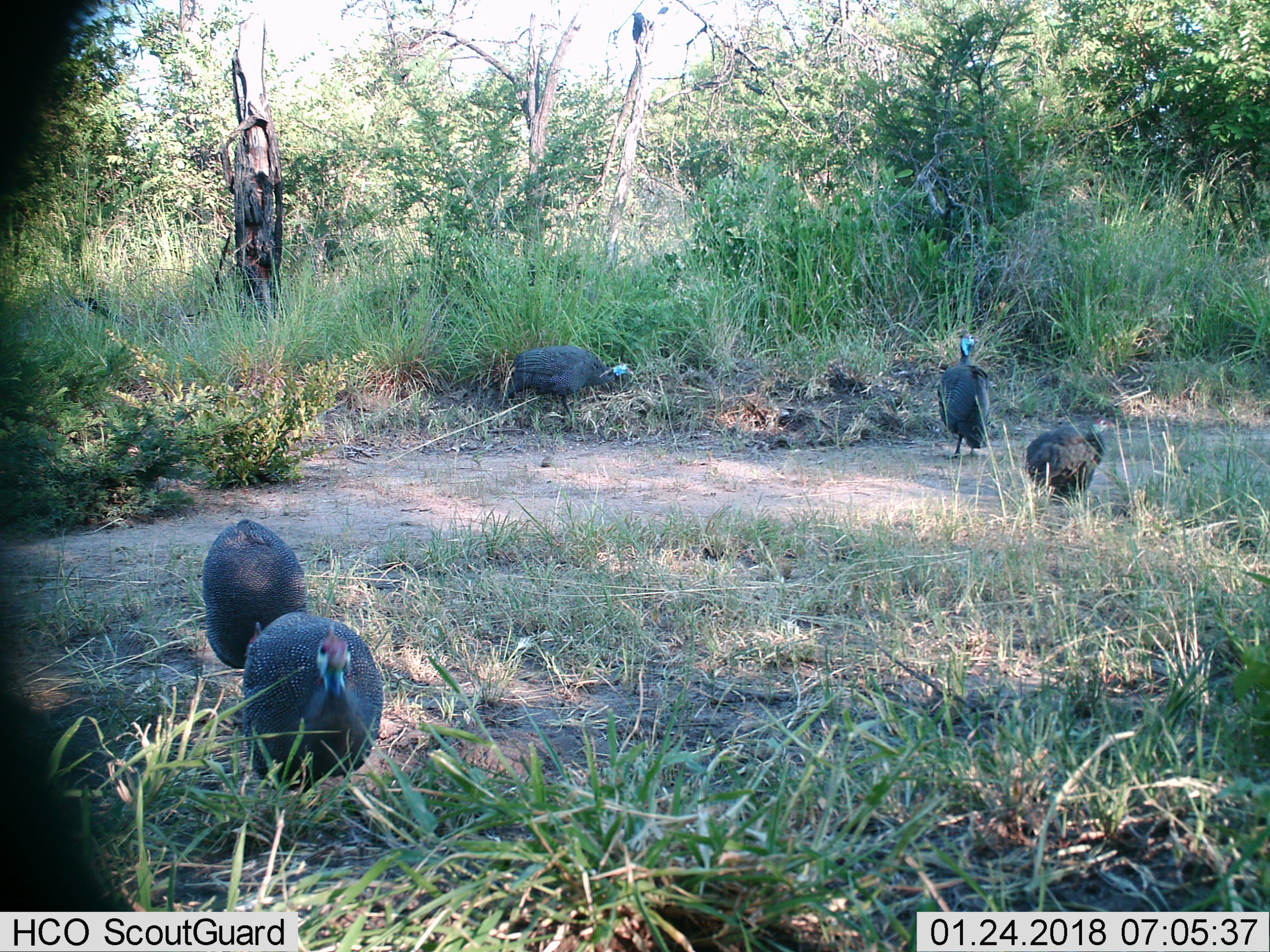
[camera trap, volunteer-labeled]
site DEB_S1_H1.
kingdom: Animalia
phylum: Chordata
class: Aves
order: Galliformes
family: Numididae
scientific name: Numididae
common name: guineafowl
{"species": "guineafowl (Numididae)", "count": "5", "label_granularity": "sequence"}